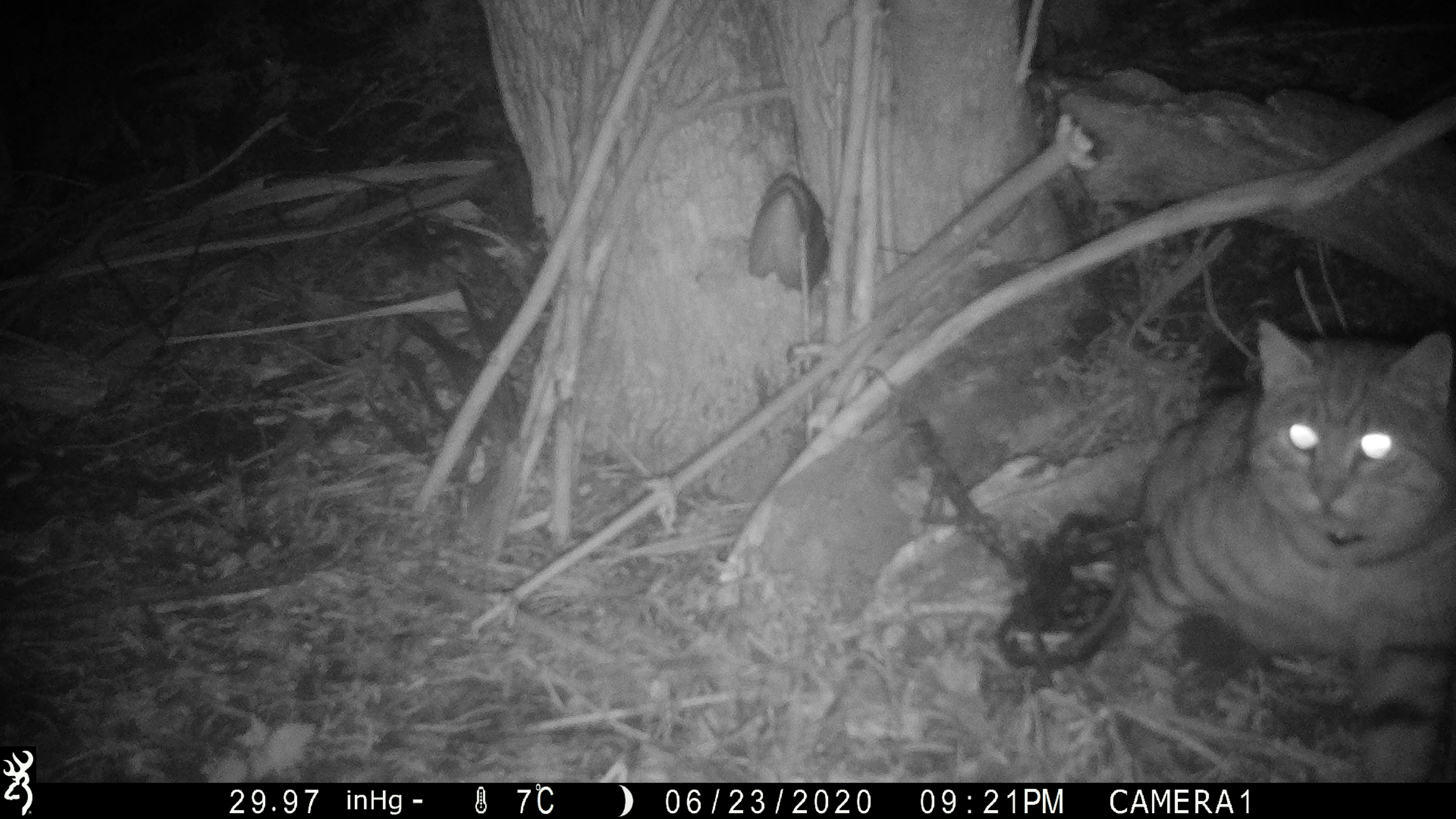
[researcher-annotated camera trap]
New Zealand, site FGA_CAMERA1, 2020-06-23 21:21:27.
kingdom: Animalia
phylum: Chordata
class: Mammalia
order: Carnivora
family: Felidae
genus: Felis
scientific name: Felis catus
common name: domestic cat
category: cat